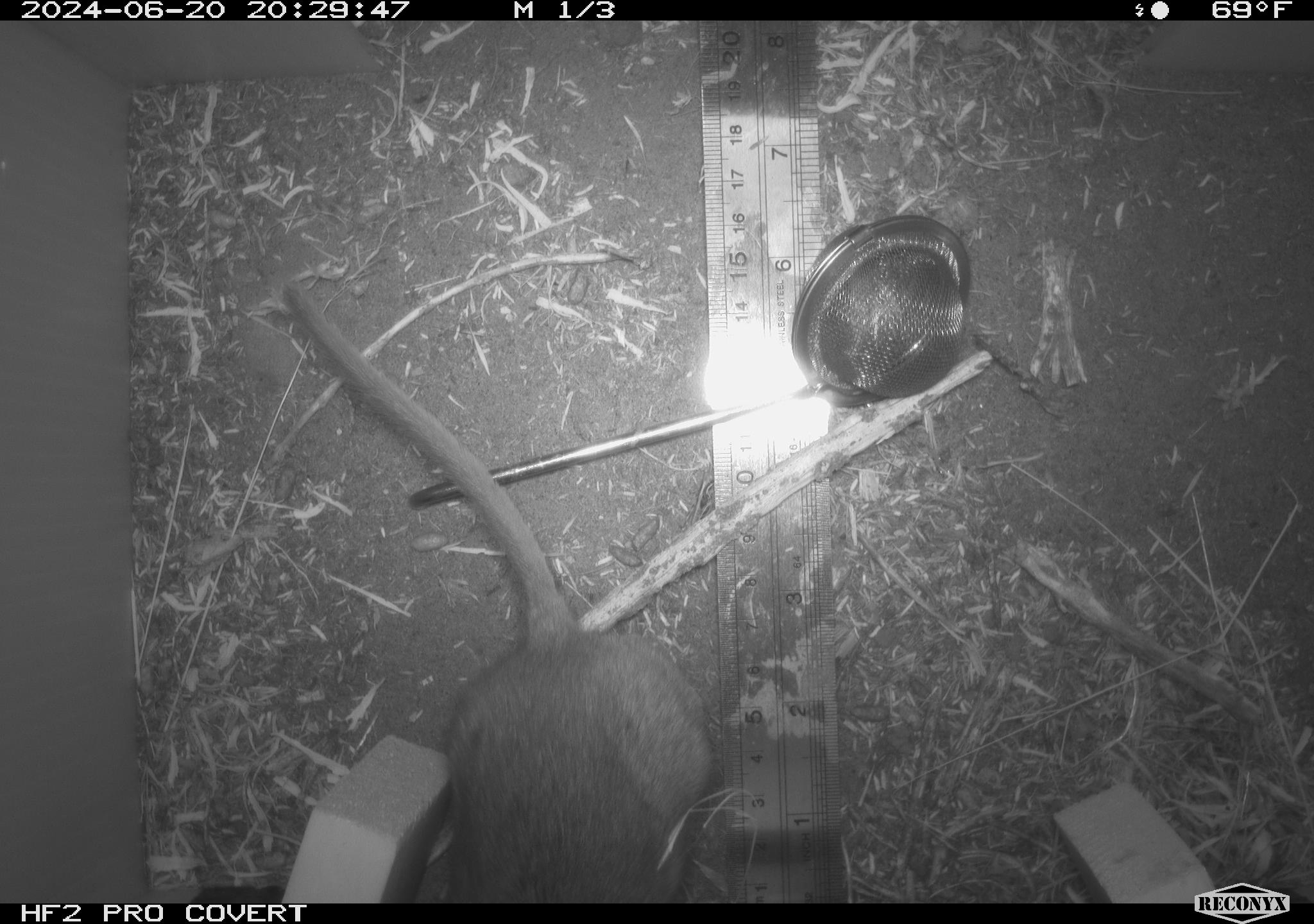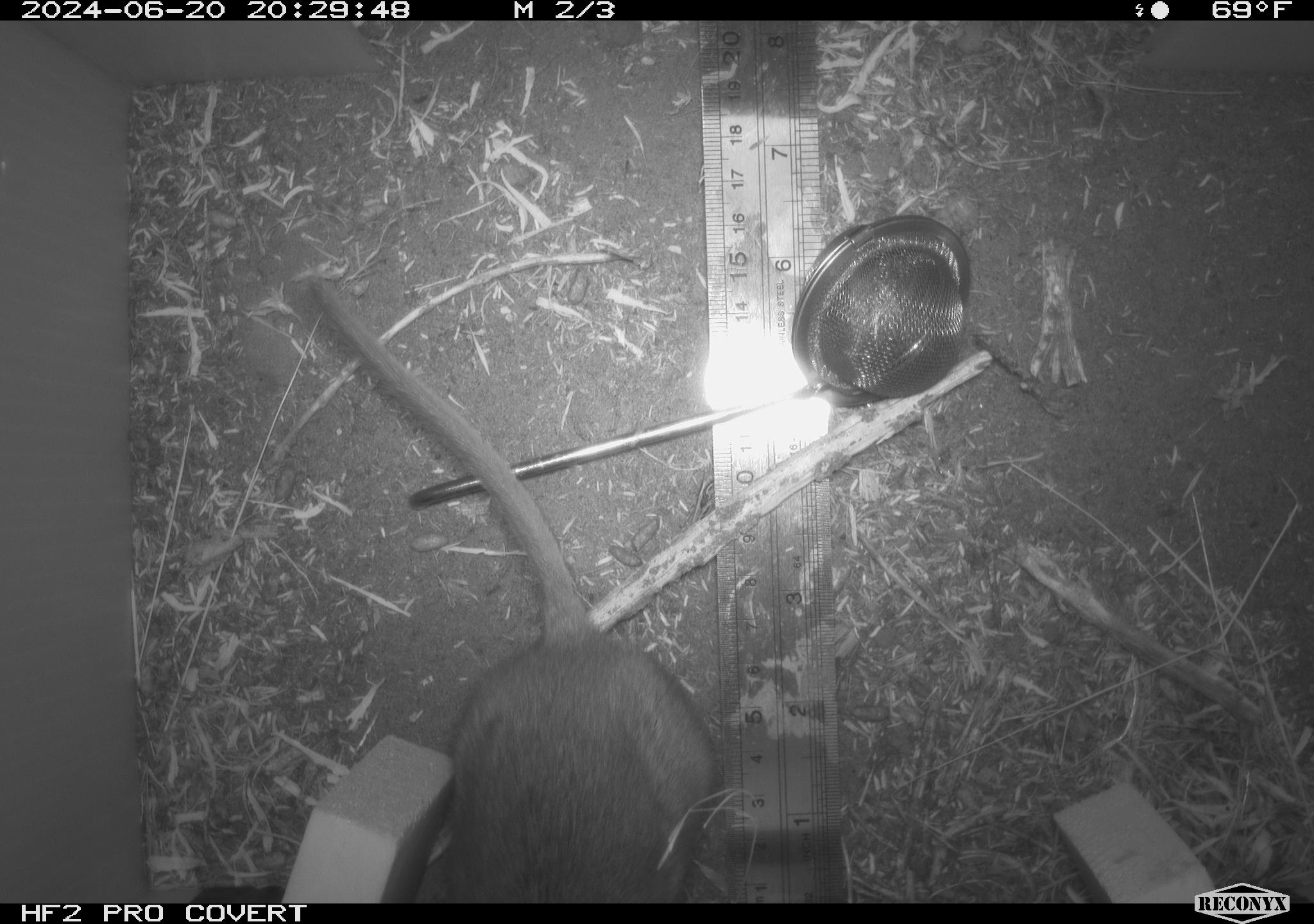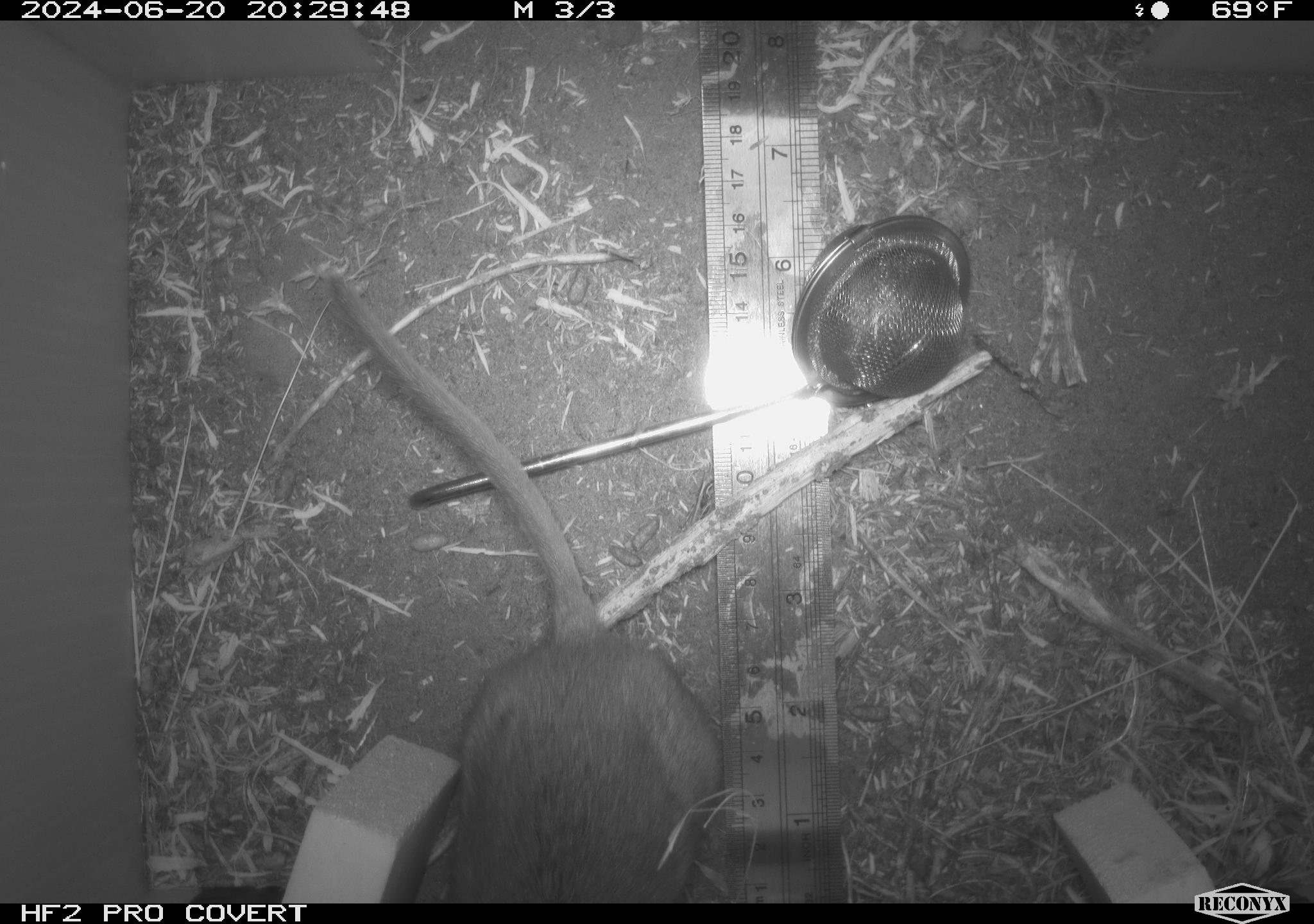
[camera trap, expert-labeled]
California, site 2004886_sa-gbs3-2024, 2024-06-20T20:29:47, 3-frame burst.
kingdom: Animalia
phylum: Chordata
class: Mammalia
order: Rodentia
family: Cricetidae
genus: Neotoma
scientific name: Neotoma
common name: pack rat or woodrat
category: neotoma species